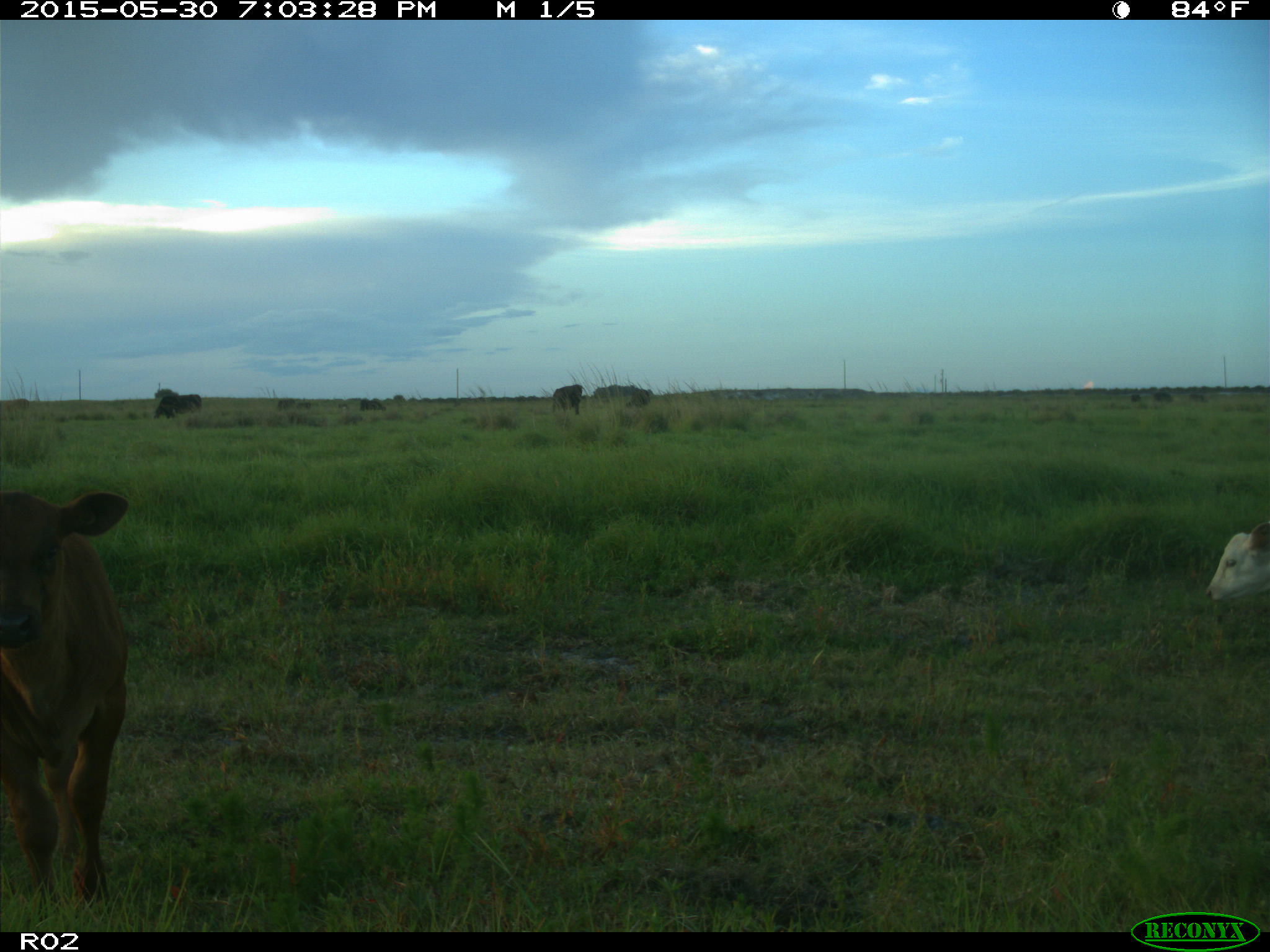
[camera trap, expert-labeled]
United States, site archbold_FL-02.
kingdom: Animalia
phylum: Chordata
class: Mammalia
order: Artiodactyla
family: Bovidae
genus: Bos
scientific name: Bos taurus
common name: domestic cow